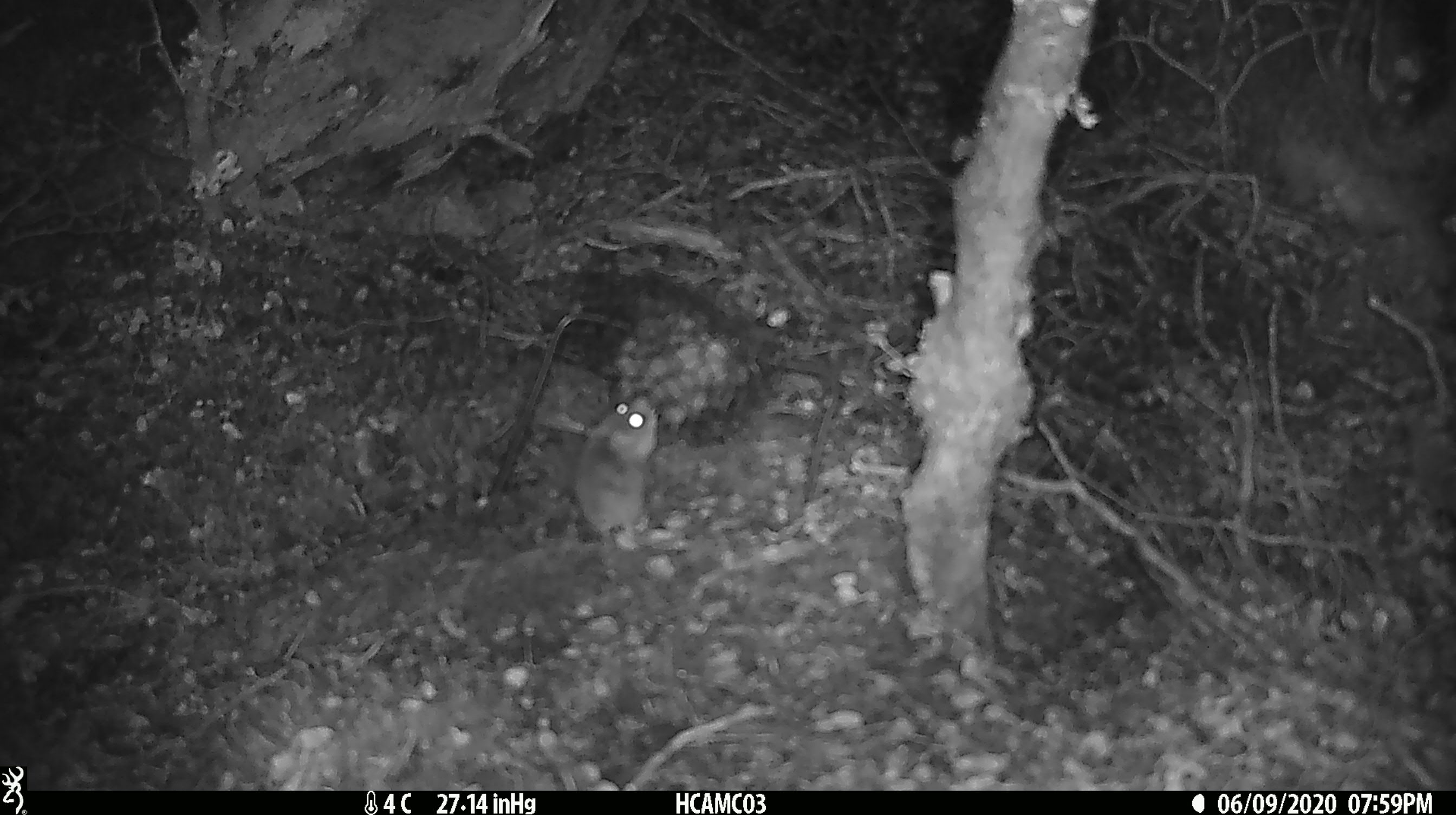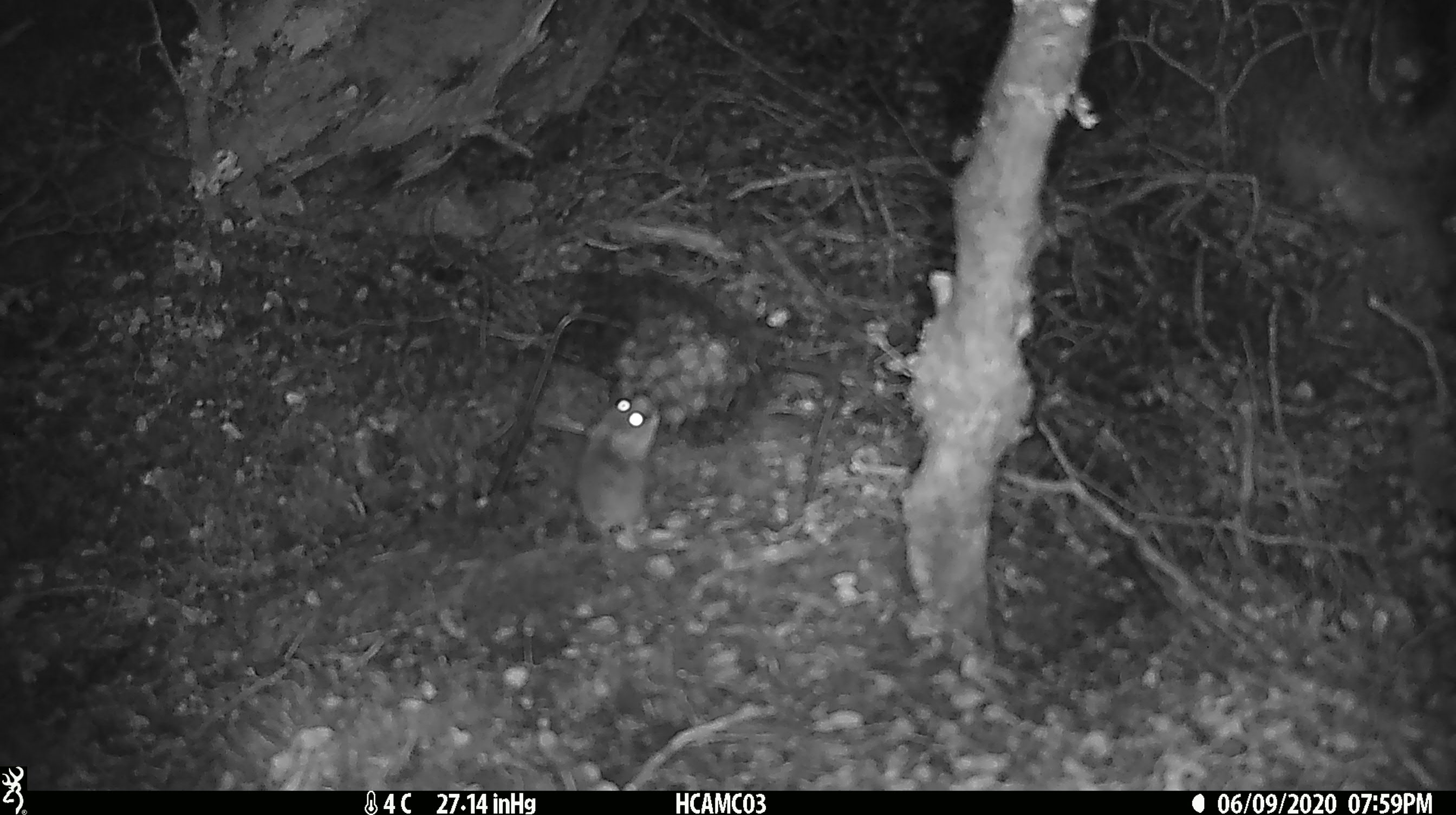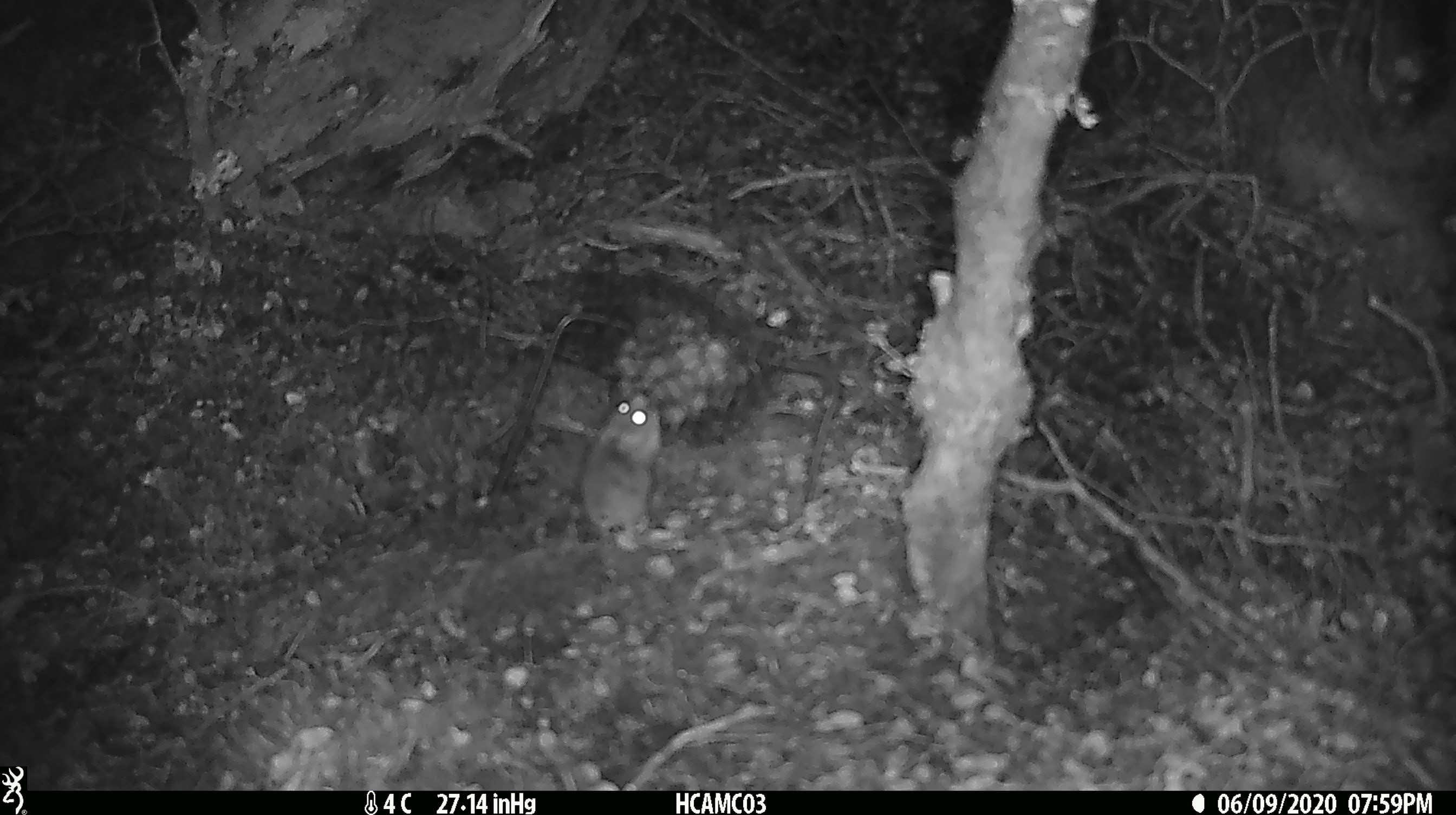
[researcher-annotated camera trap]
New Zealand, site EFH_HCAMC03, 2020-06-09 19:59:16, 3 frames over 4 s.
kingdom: Animalia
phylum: Chordata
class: Mammalia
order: Rodentia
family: Muridae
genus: Mus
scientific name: Mus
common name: mouse